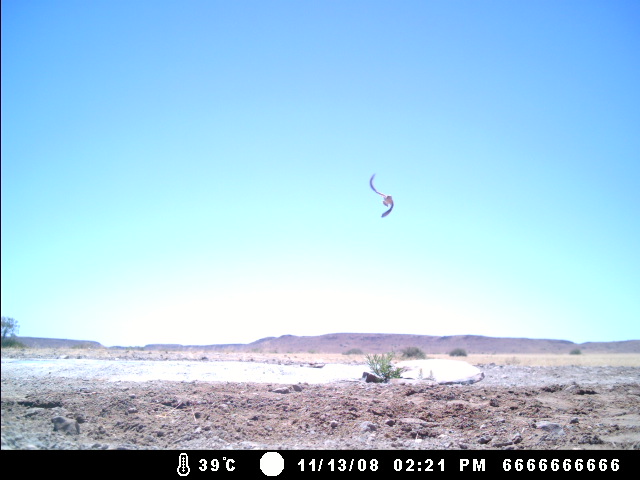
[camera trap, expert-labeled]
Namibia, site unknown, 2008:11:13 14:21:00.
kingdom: Animalia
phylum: Chordata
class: Aves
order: Columbiformes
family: Columbidae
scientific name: Columbidae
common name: pigeons and doves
Columbidae (pigeons and doves).